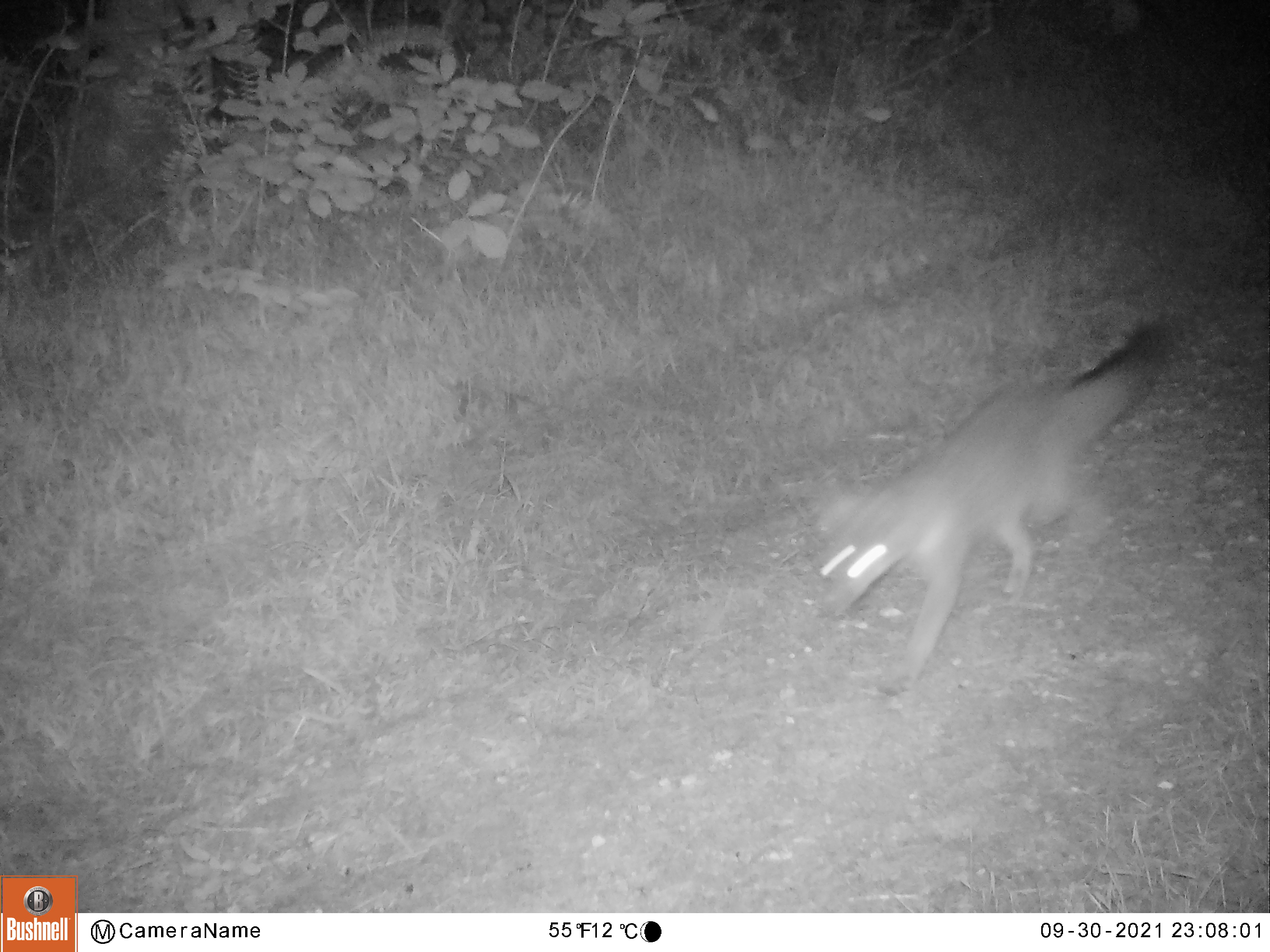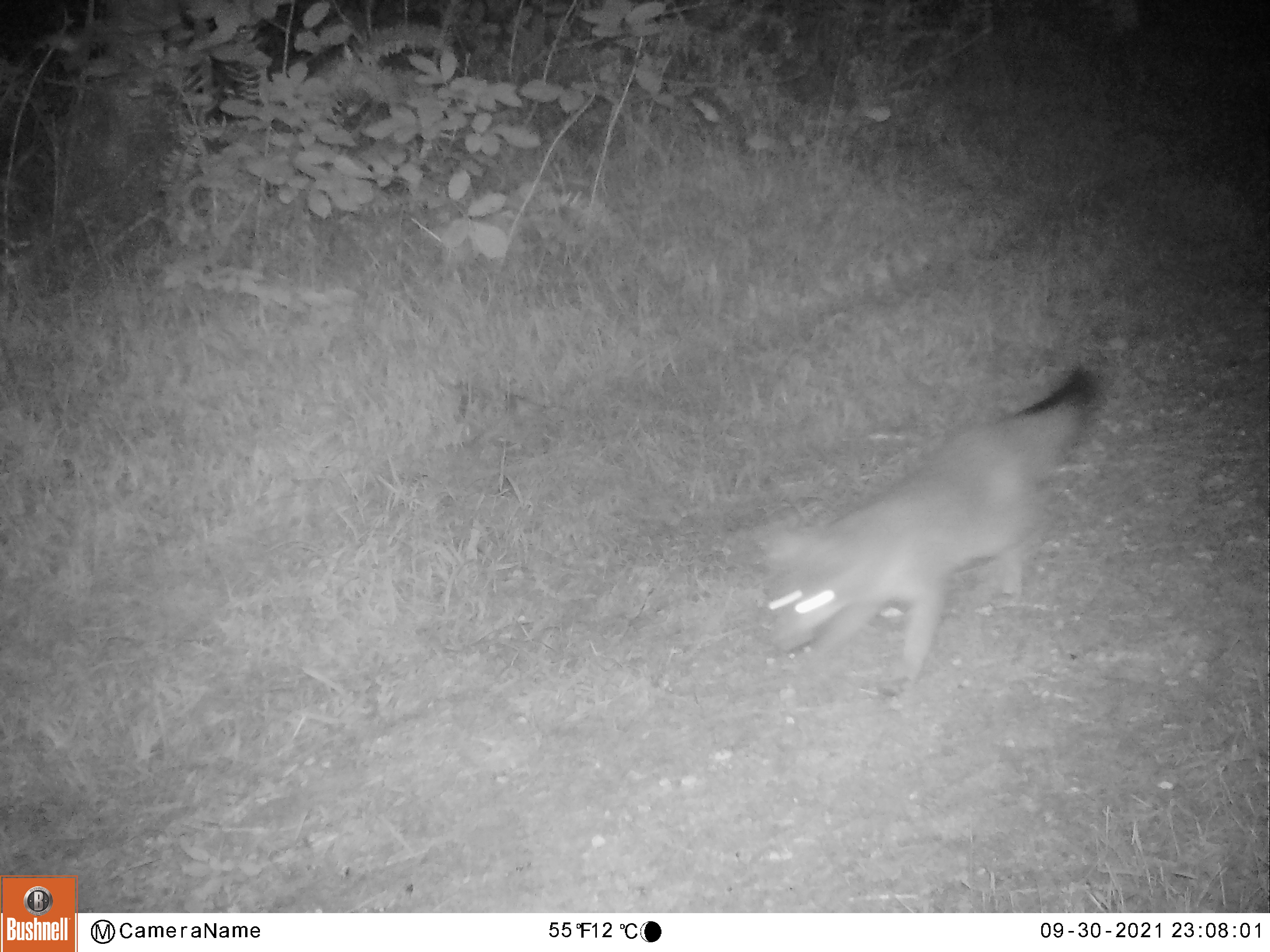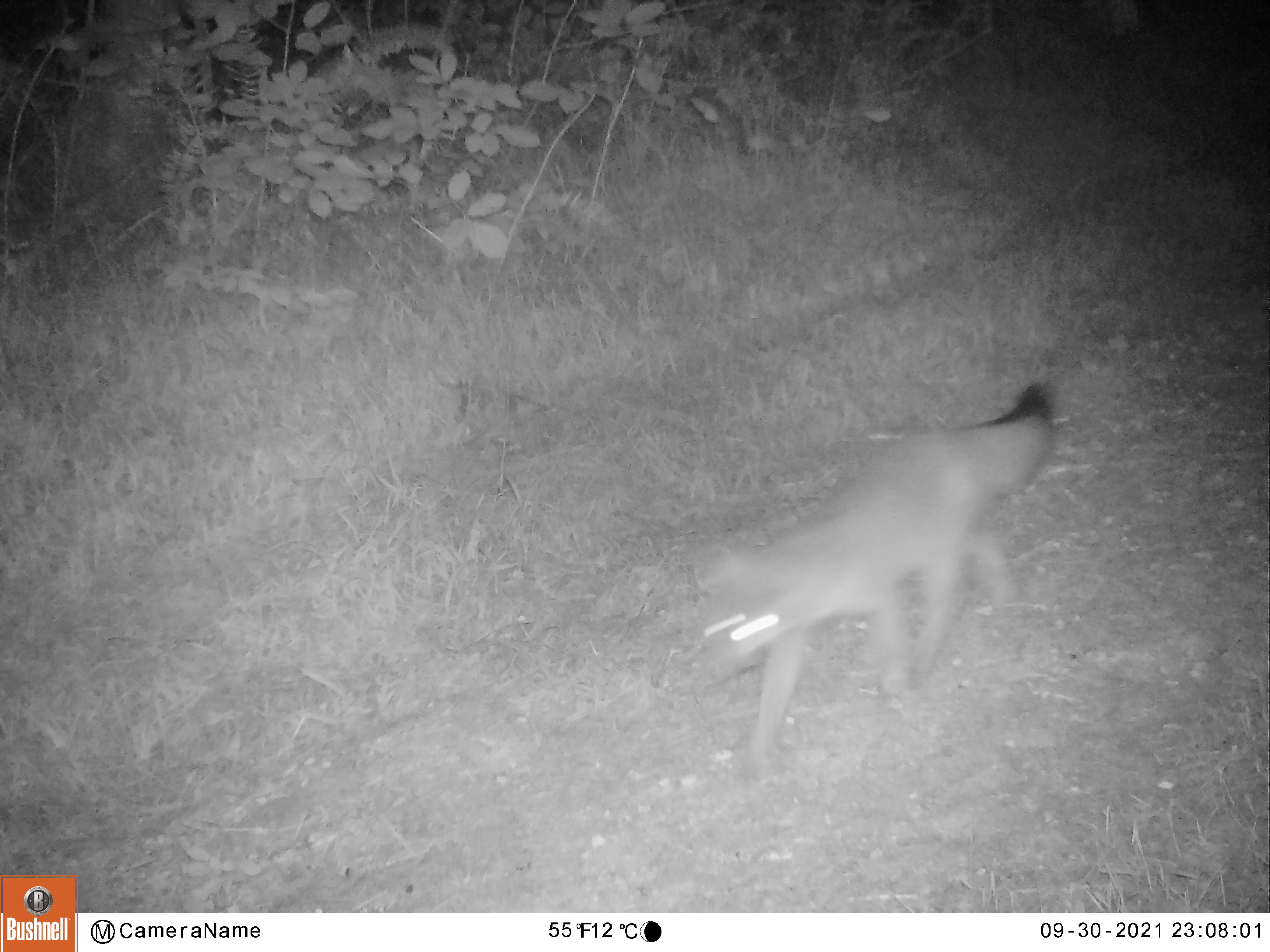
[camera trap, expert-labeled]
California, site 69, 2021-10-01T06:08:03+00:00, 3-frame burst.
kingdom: Animalia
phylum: Chordata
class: Mammalia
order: Carnivora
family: Canidae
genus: Urocyon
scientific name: Urocyon cinereoargenteus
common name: gray fox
Gray fox (Urocyon cinereoargenteus).